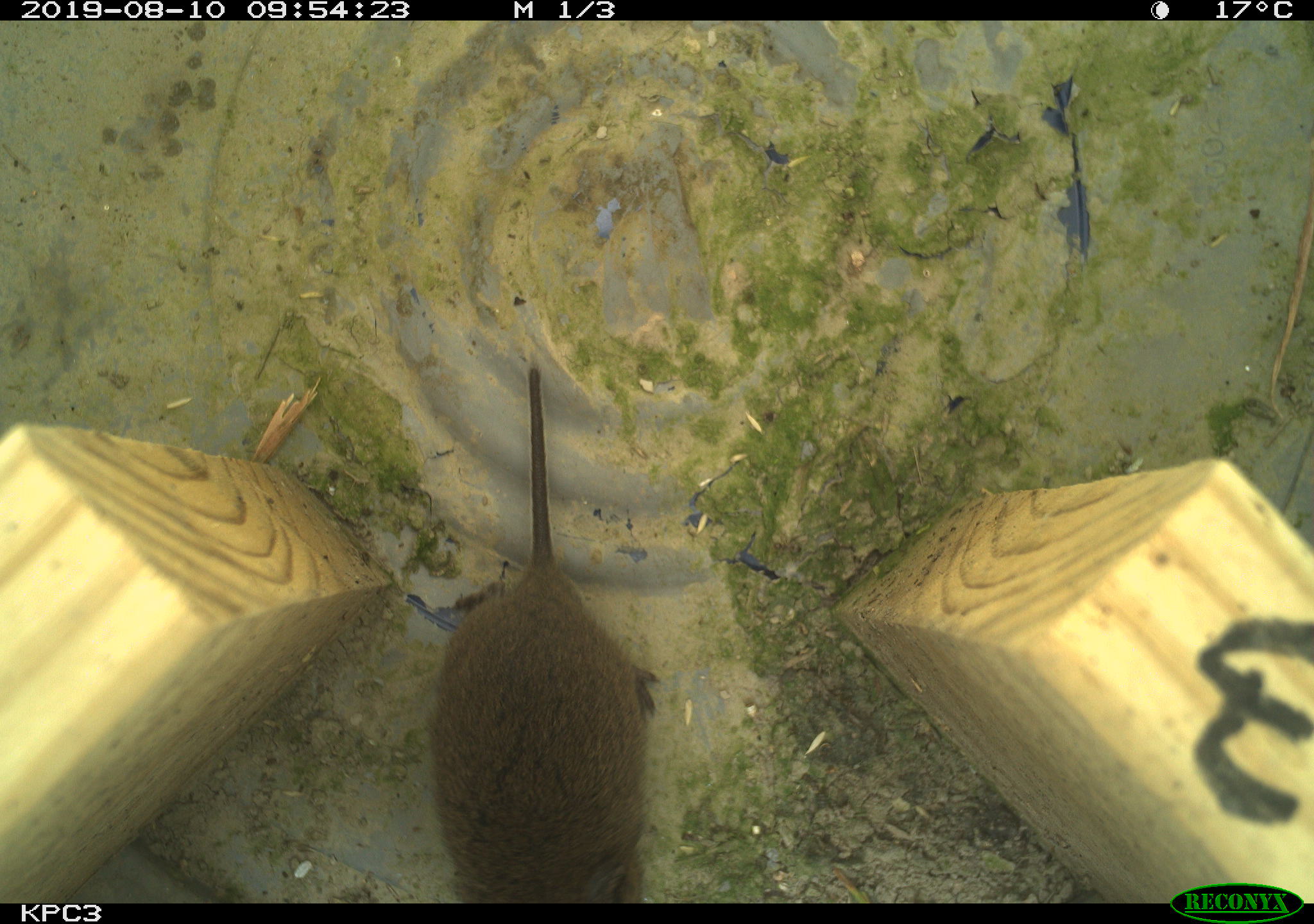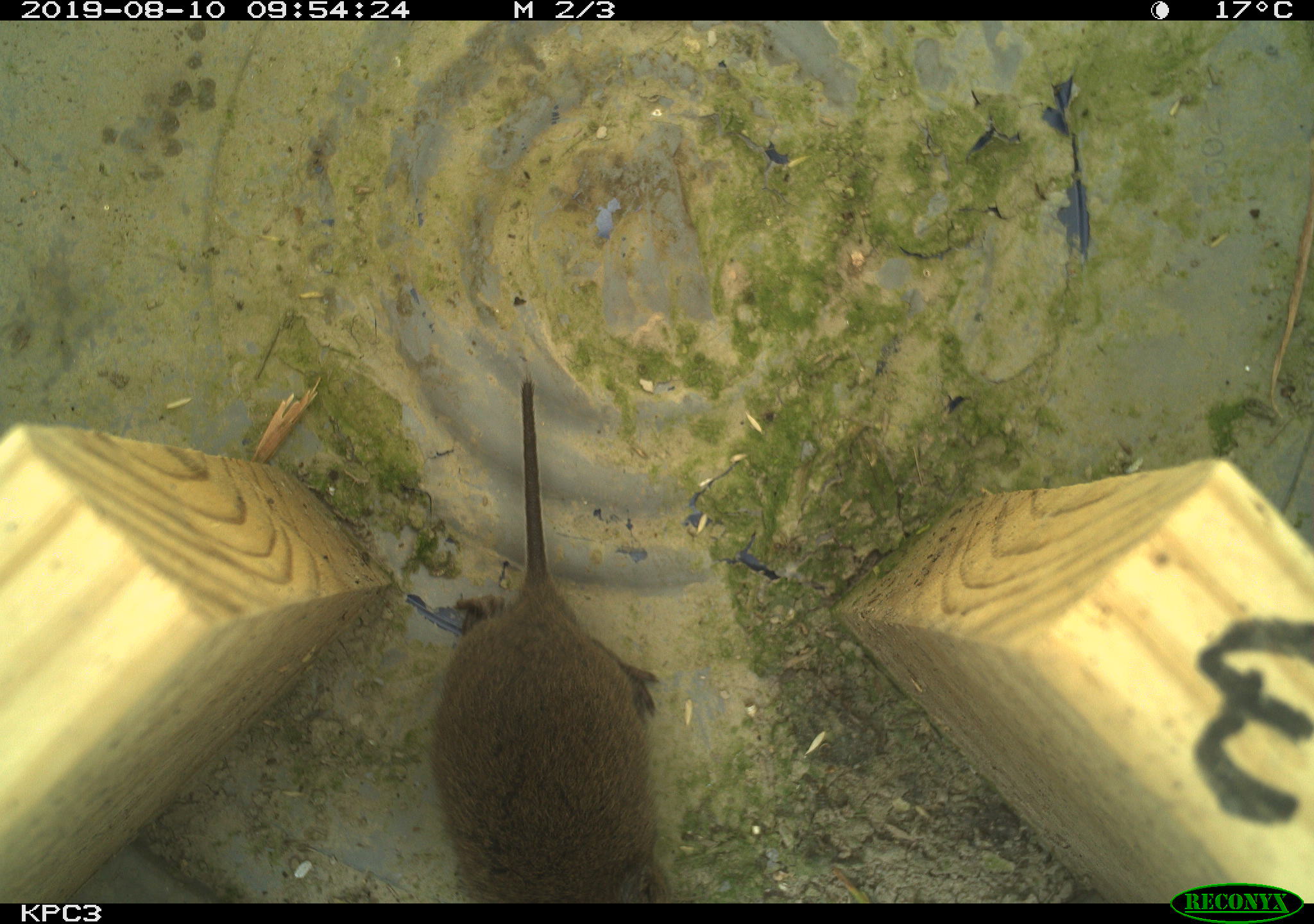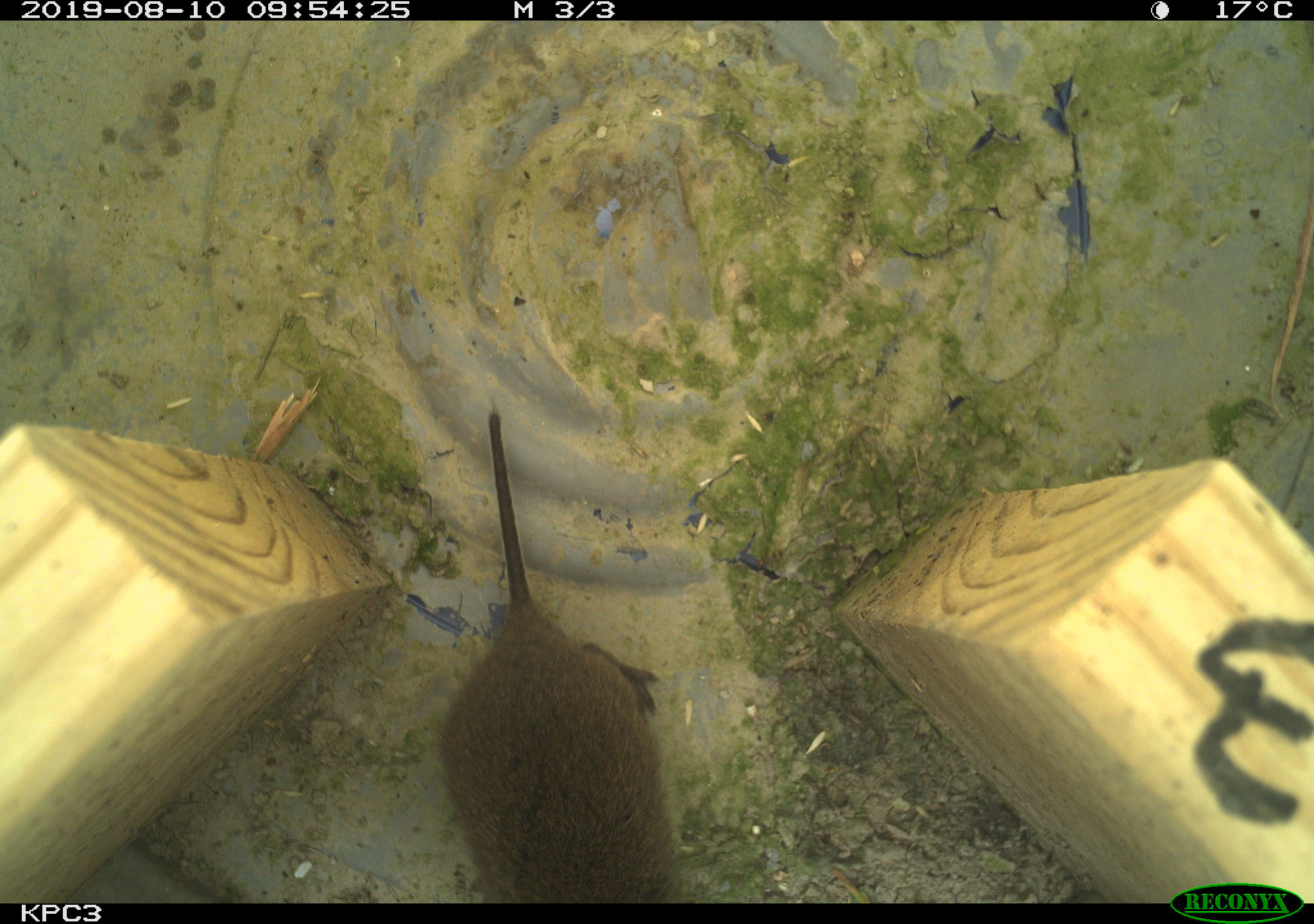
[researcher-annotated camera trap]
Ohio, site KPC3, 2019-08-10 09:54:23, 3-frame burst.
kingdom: Animalia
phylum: Chordata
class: Mammalia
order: Rodentia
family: Cricetidae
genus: Microtus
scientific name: Microtus pennsylvanicus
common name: meadow vole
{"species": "meadow vole (Microtus pennsylvanicus)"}